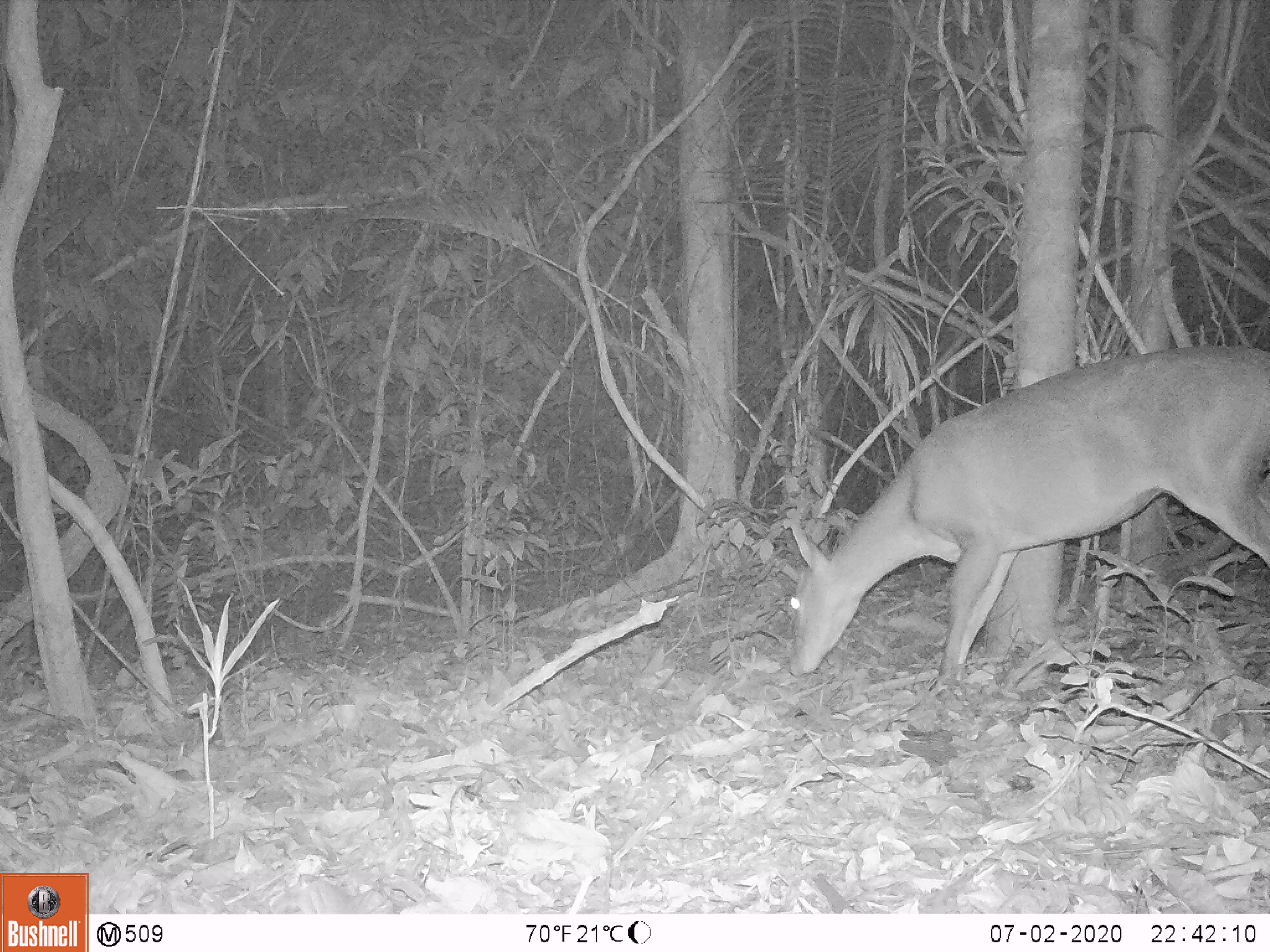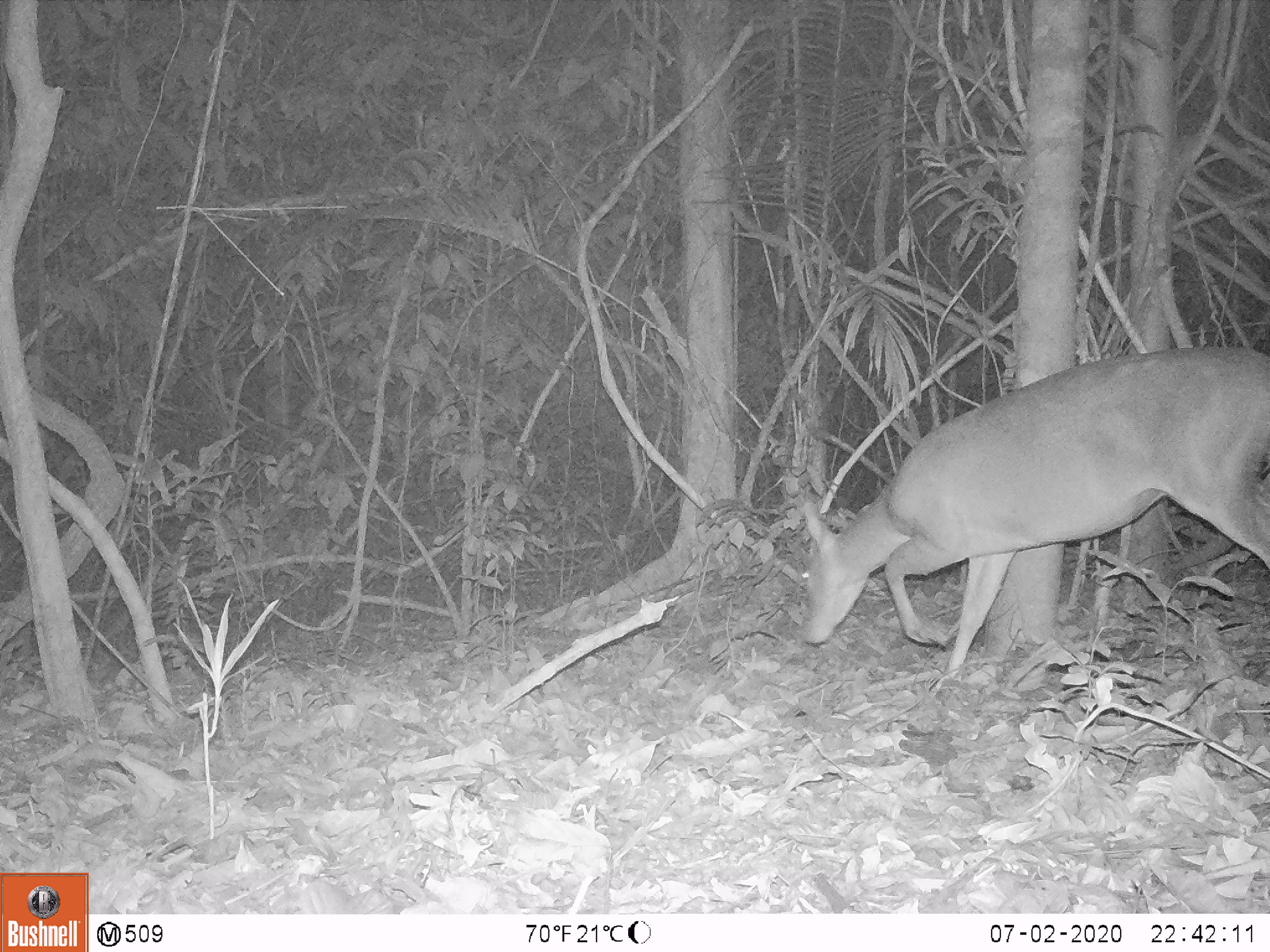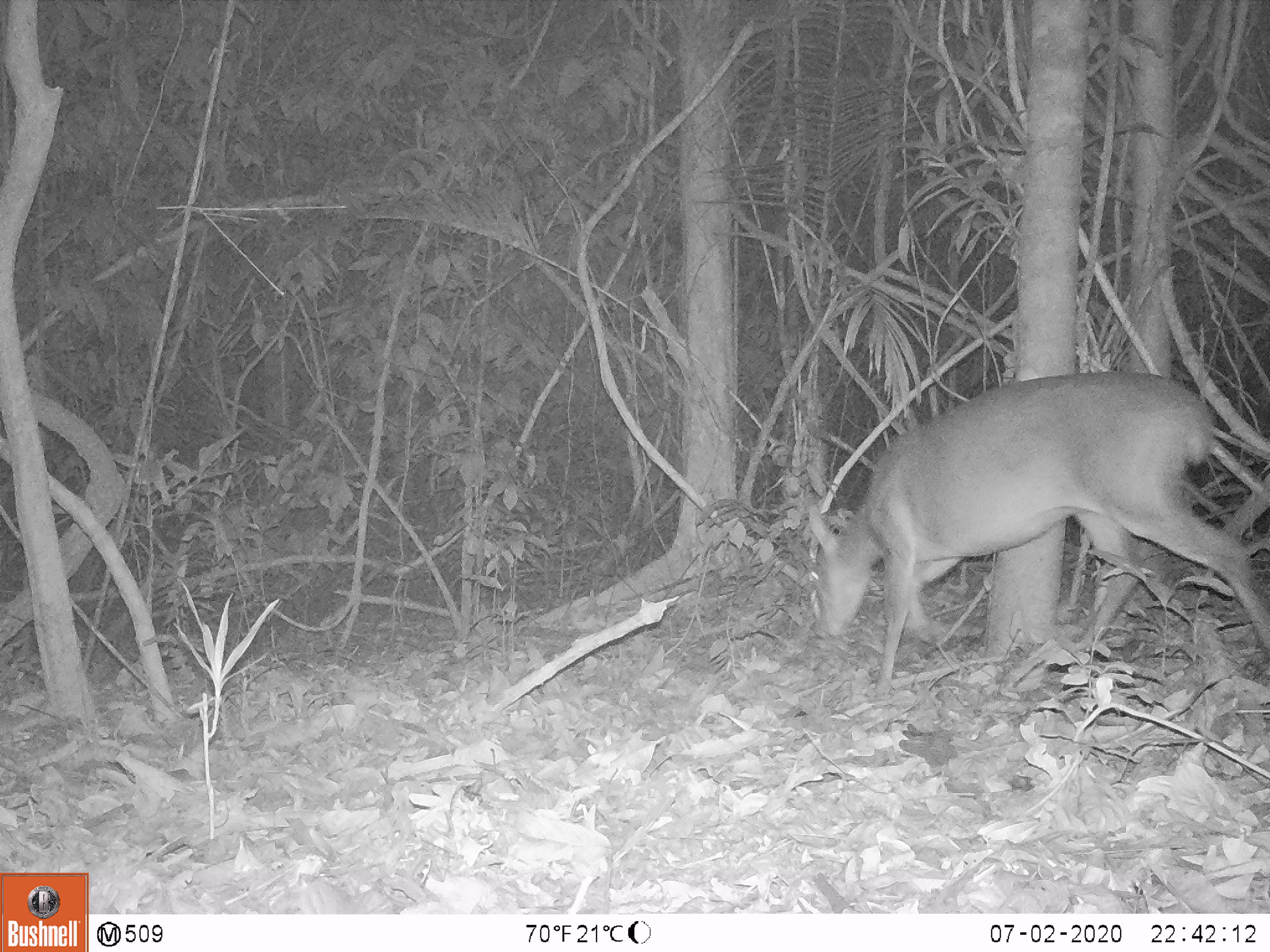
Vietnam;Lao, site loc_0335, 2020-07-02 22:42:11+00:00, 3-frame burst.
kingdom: Animalia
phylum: Chordata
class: Mammalia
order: Artiodactyla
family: Cervidae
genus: Muntiacus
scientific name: Muntiacus vuquangensis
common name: large-antlered muntjac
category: large antlered muntjac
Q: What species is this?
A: Large antlered muntjac (large-antlered muntjac) (Muntiacus vuquangensis).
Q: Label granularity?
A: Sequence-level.